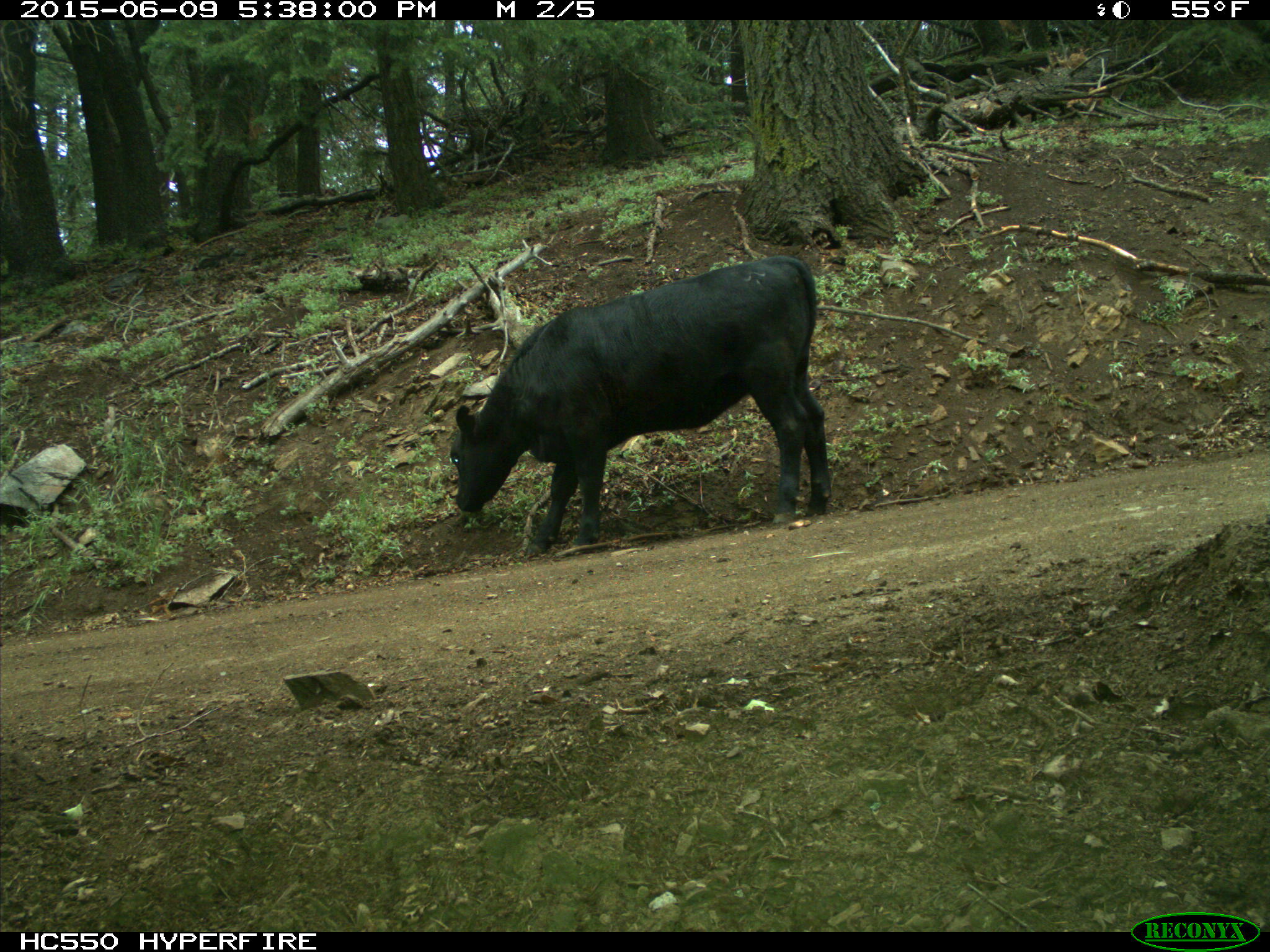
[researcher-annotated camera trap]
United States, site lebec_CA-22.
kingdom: Animalia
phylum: Chordata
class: Mammalia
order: Artiodactyla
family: Bovidae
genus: Bos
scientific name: Bos taurus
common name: domestic cow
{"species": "Bos taurus (domestic cow)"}